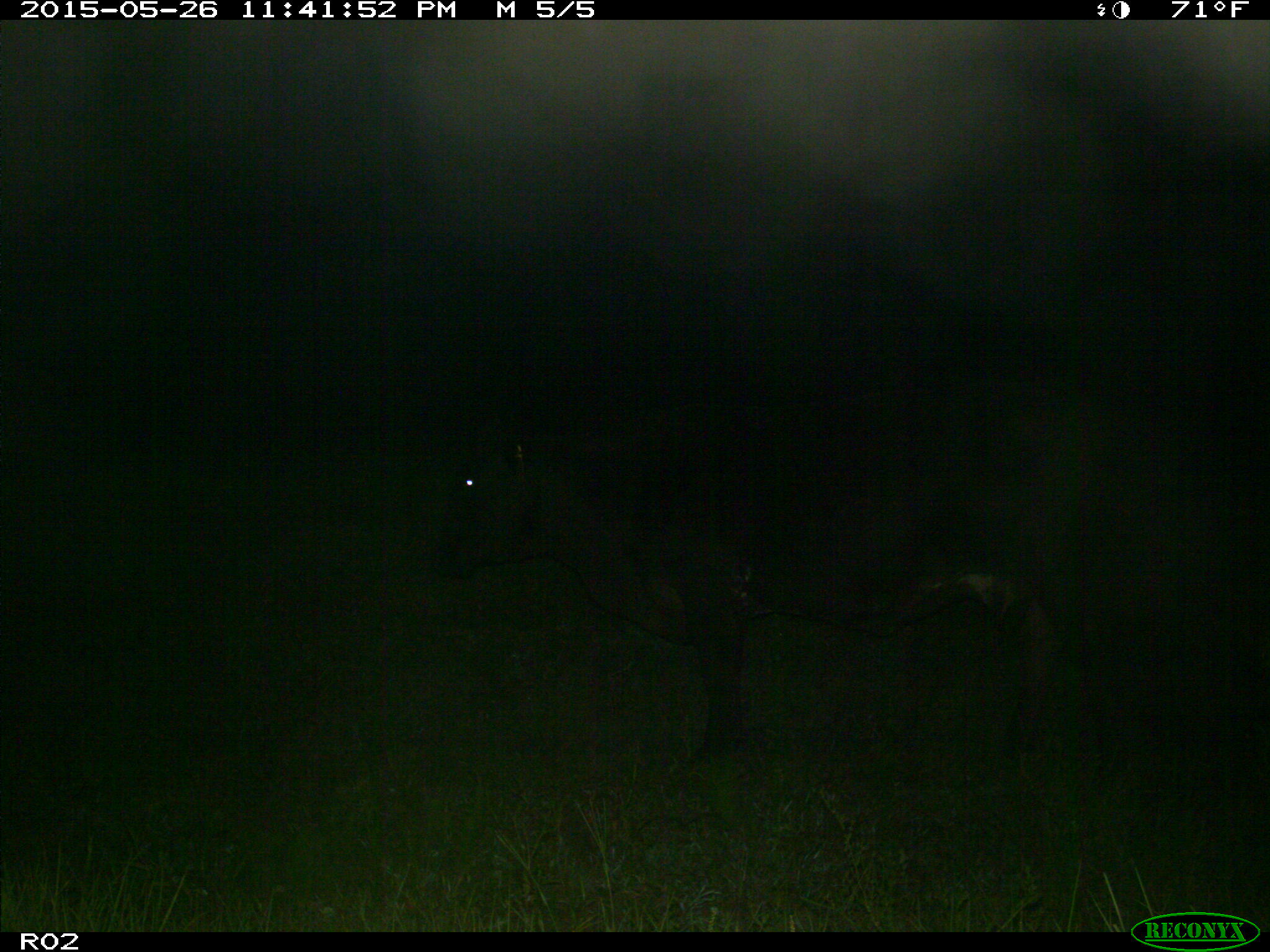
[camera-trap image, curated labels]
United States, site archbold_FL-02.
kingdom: Animalia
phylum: Chordata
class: Mammalia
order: Artiodactyla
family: Bovidae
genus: Bos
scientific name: Bos taurus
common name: domestic cow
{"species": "Bos taurus (domestic cow)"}